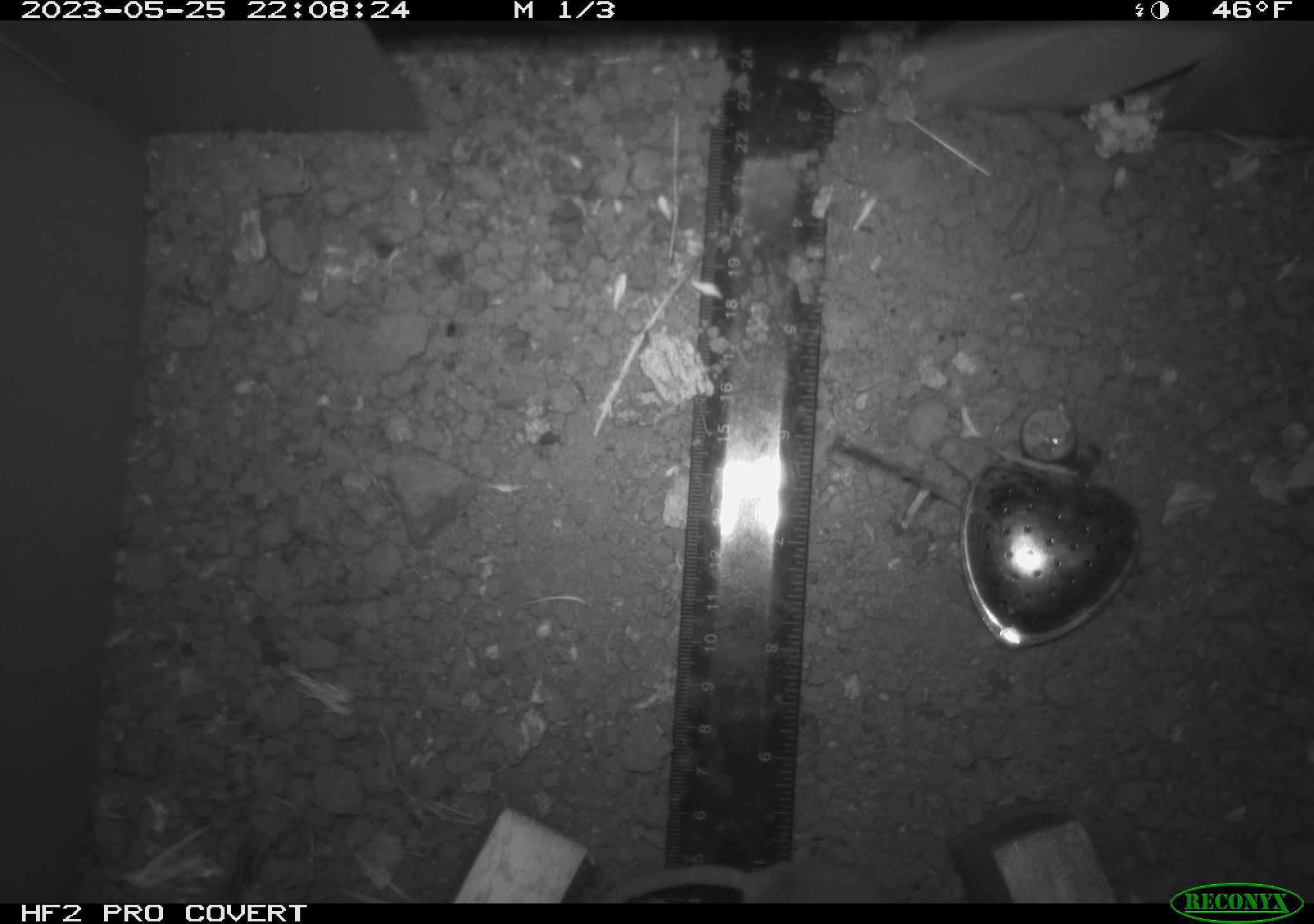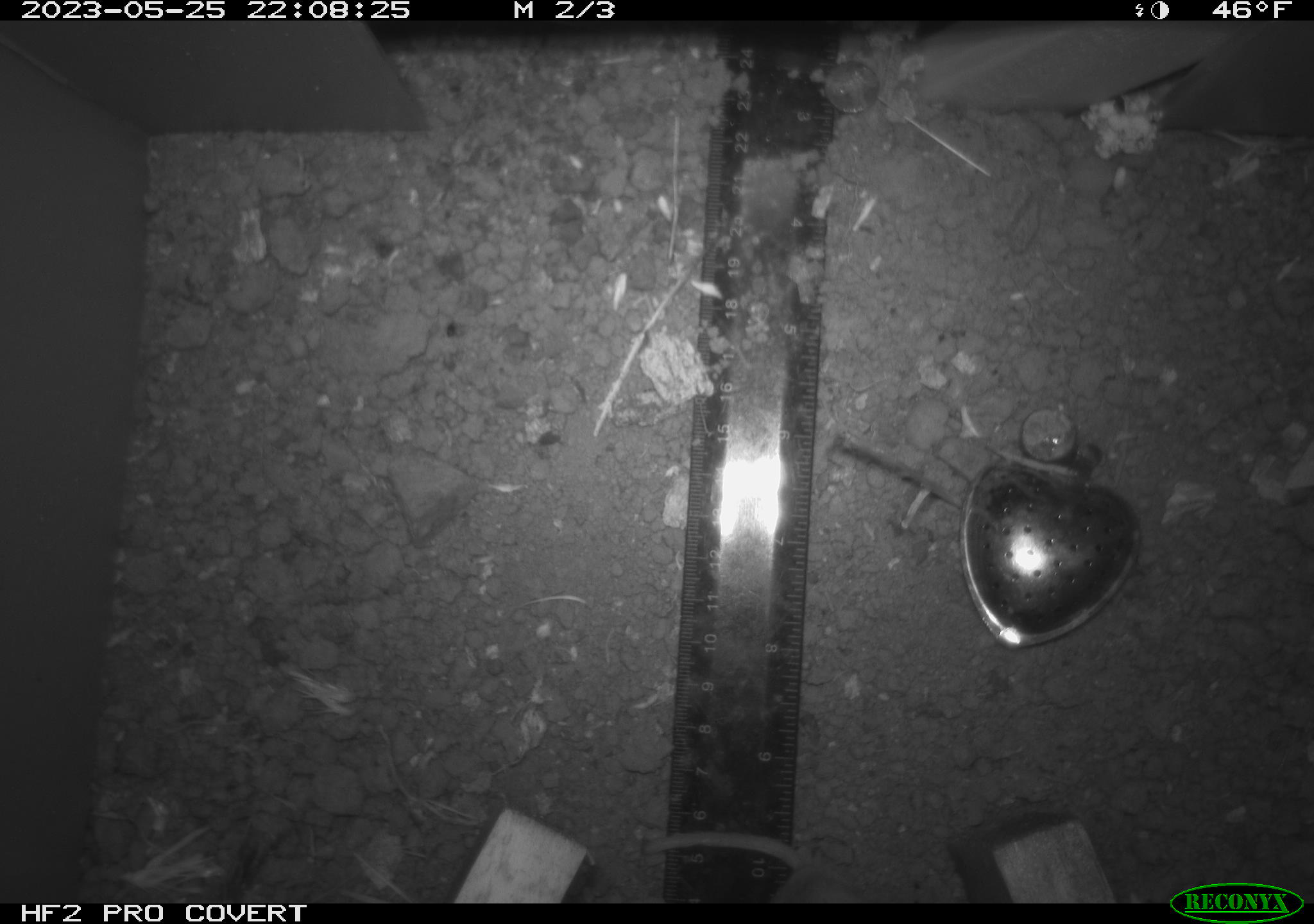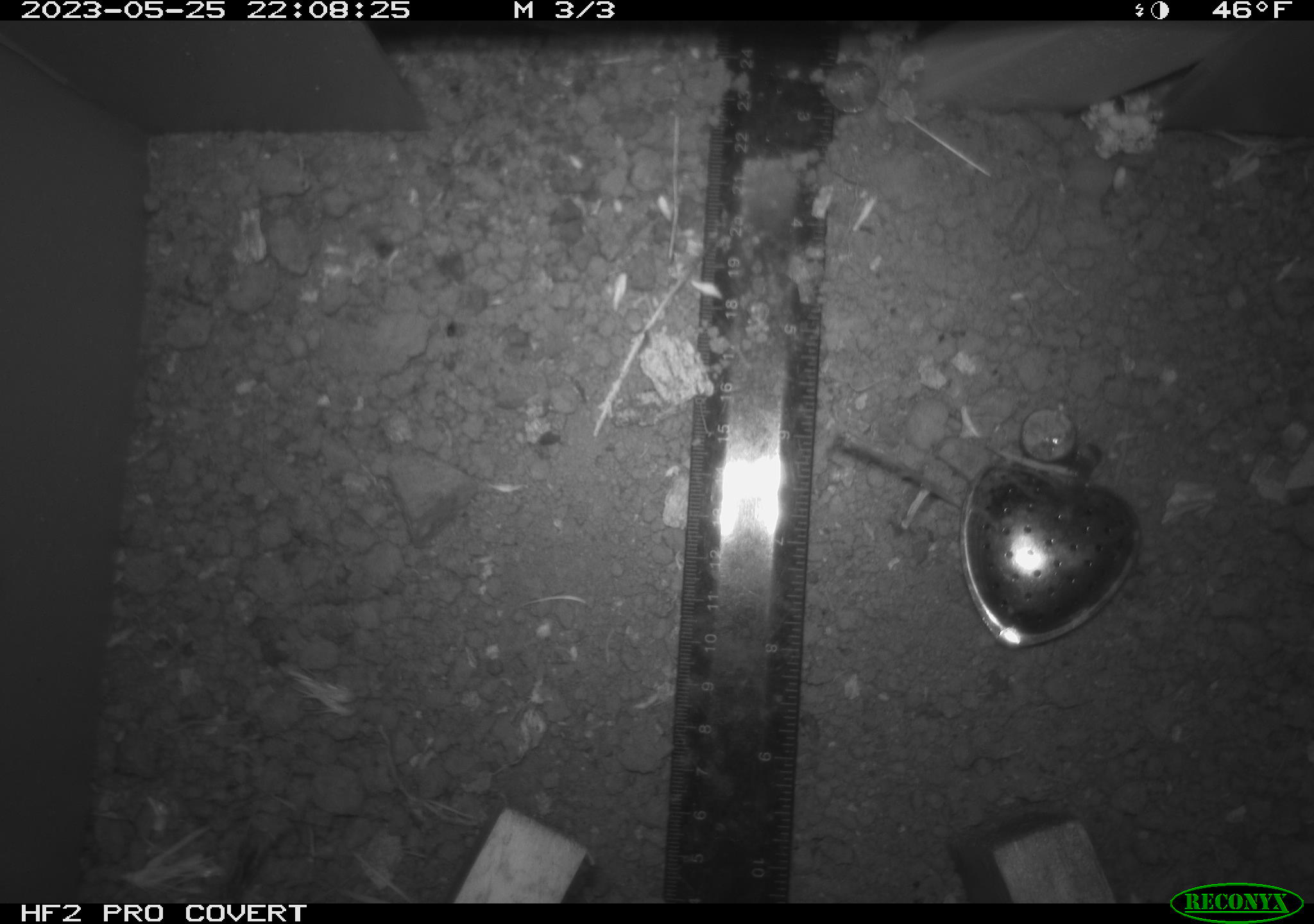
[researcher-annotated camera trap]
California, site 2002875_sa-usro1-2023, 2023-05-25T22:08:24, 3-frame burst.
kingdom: Animalia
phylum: Chordata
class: Mammalia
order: Rodentia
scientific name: Rodentia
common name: mouse species